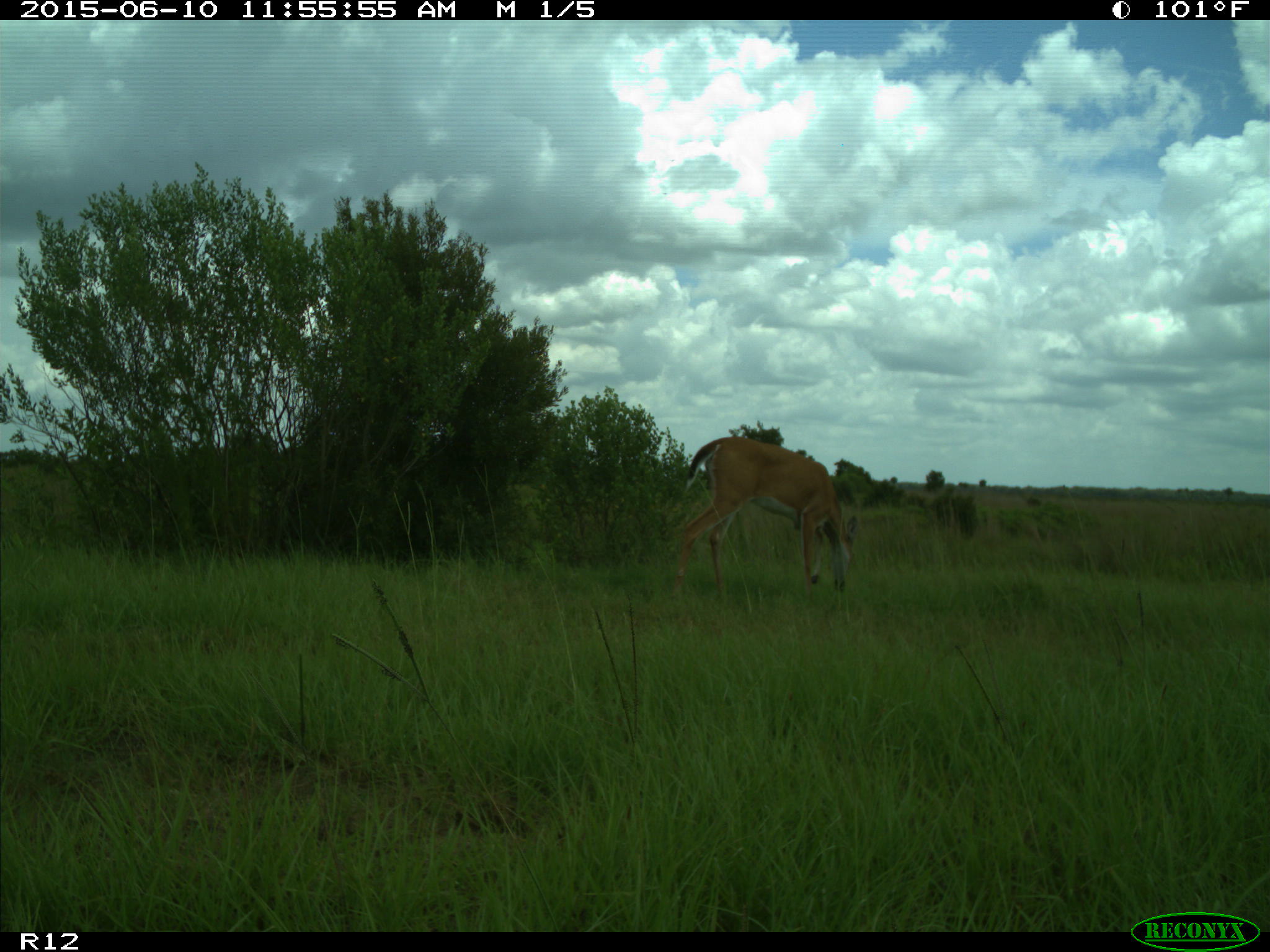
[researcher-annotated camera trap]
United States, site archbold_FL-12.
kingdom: Animalia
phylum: Chordata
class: Mammalia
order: Artiodactyla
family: Cervidae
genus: Odocoileus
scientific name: Odocoileus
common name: deer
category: unidentified deer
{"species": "unidentified deer (deer) (Odocoileus)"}